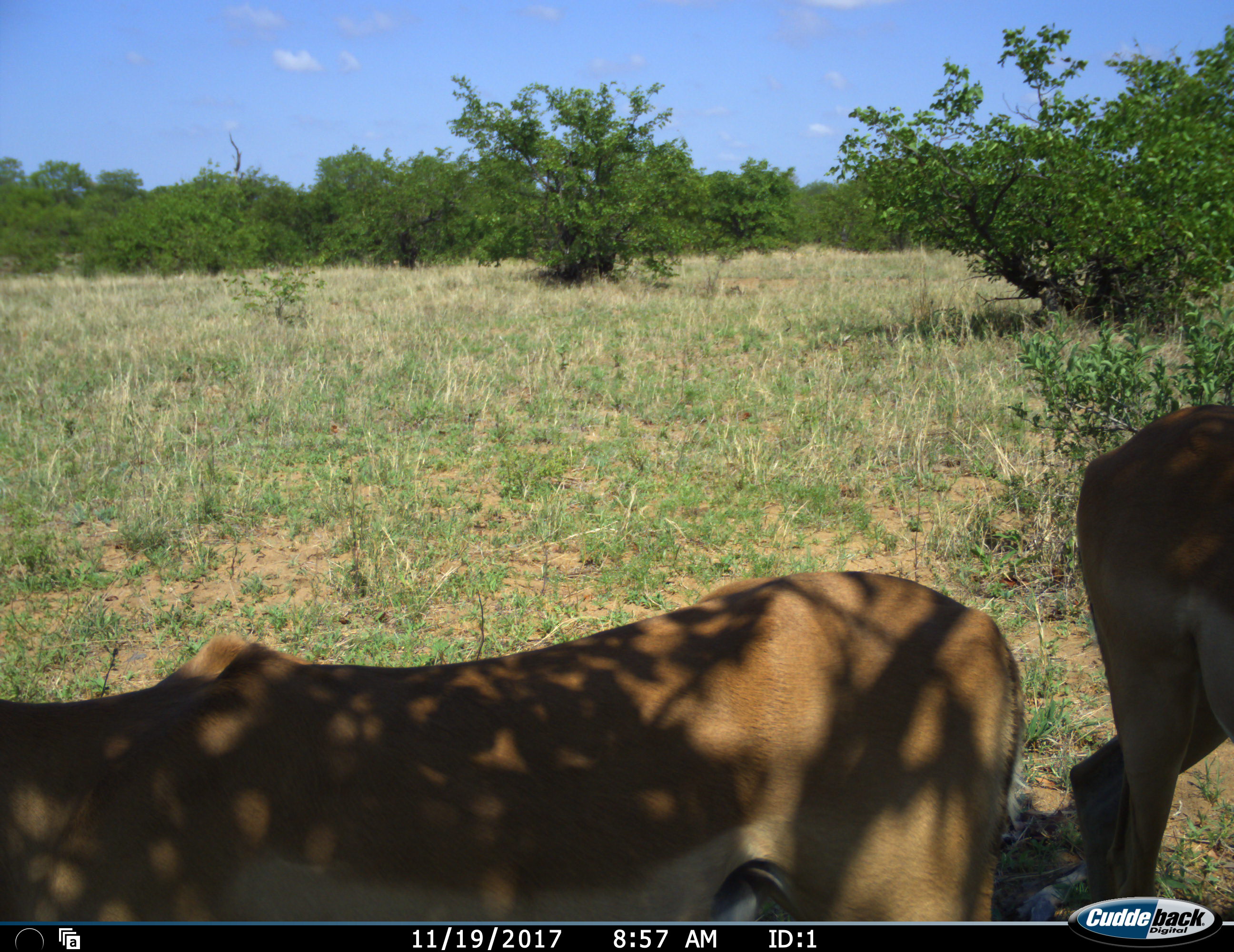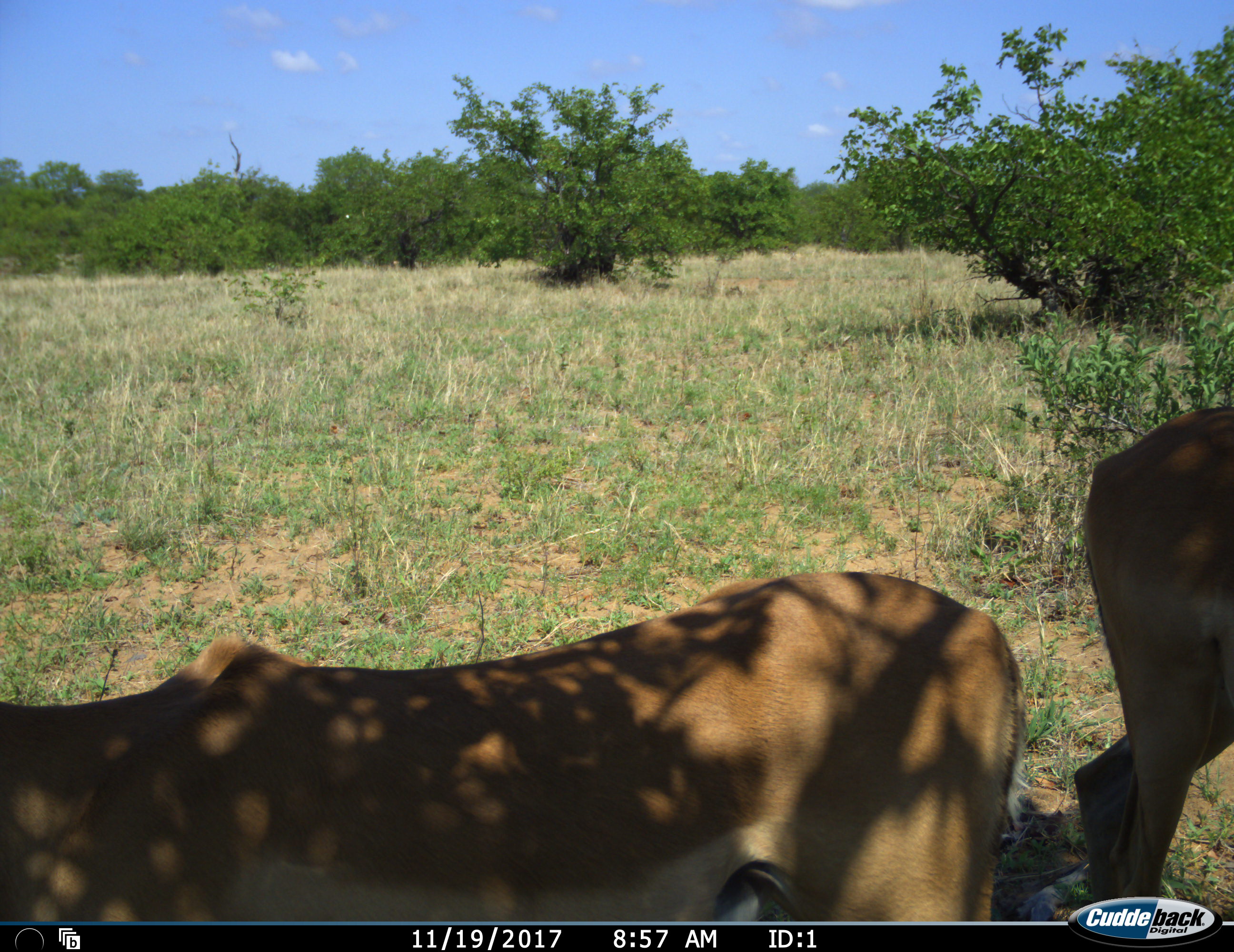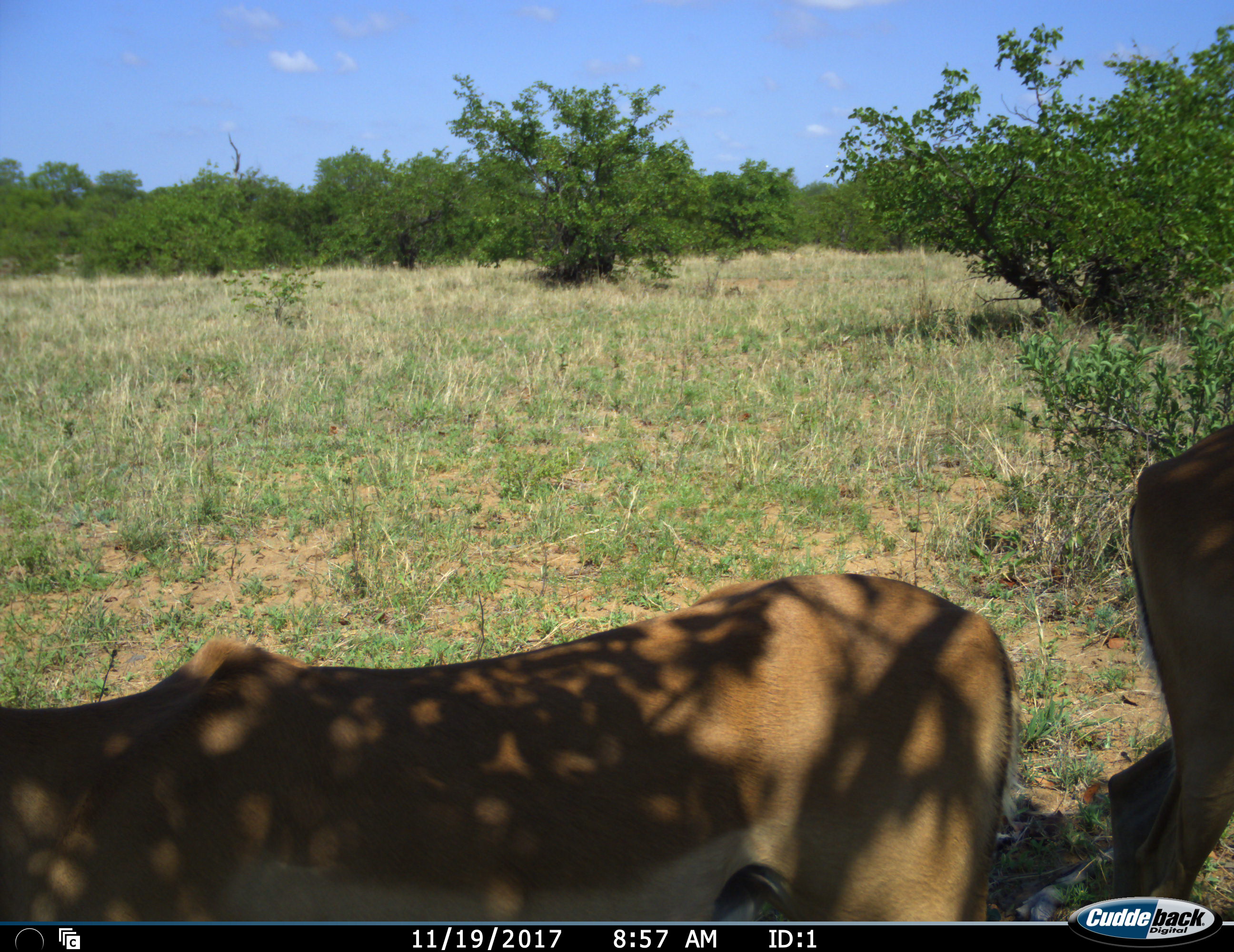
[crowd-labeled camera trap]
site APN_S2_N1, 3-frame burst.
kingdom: Animalia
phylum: Chordata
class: Mammalia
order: Artiodactyla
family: Bovidae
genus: Aepyceros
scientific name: Aepyceros melampus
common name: impala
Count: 2.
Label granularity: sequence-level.